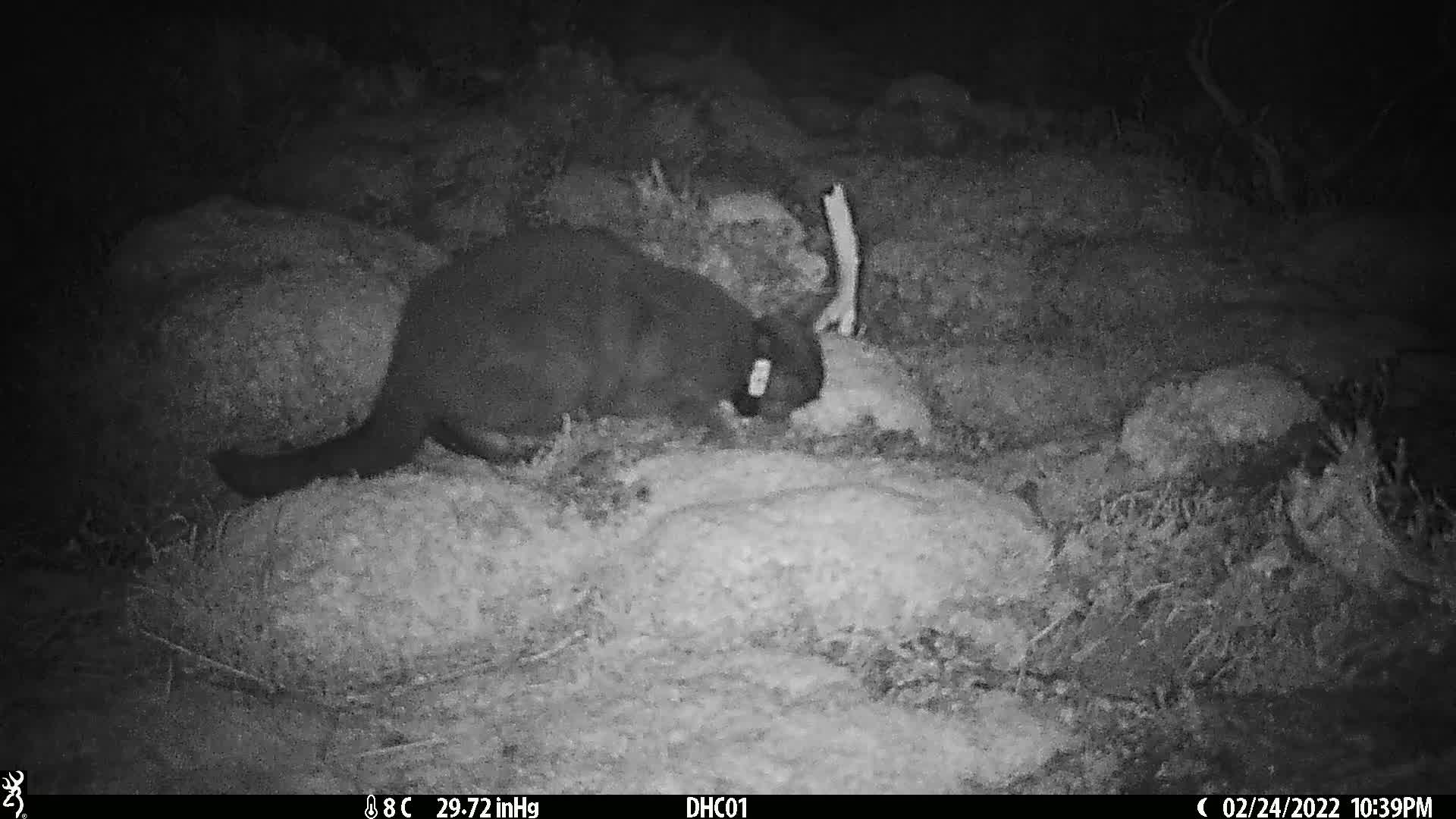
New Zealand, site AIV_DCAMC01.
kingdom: Animalia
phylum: Chordata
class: Mammalia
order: Carnivora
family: Felidae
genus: Felis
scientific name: Felis catus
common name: domestic cat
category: cat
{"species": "cat (domestic cat) (Felis catus)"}